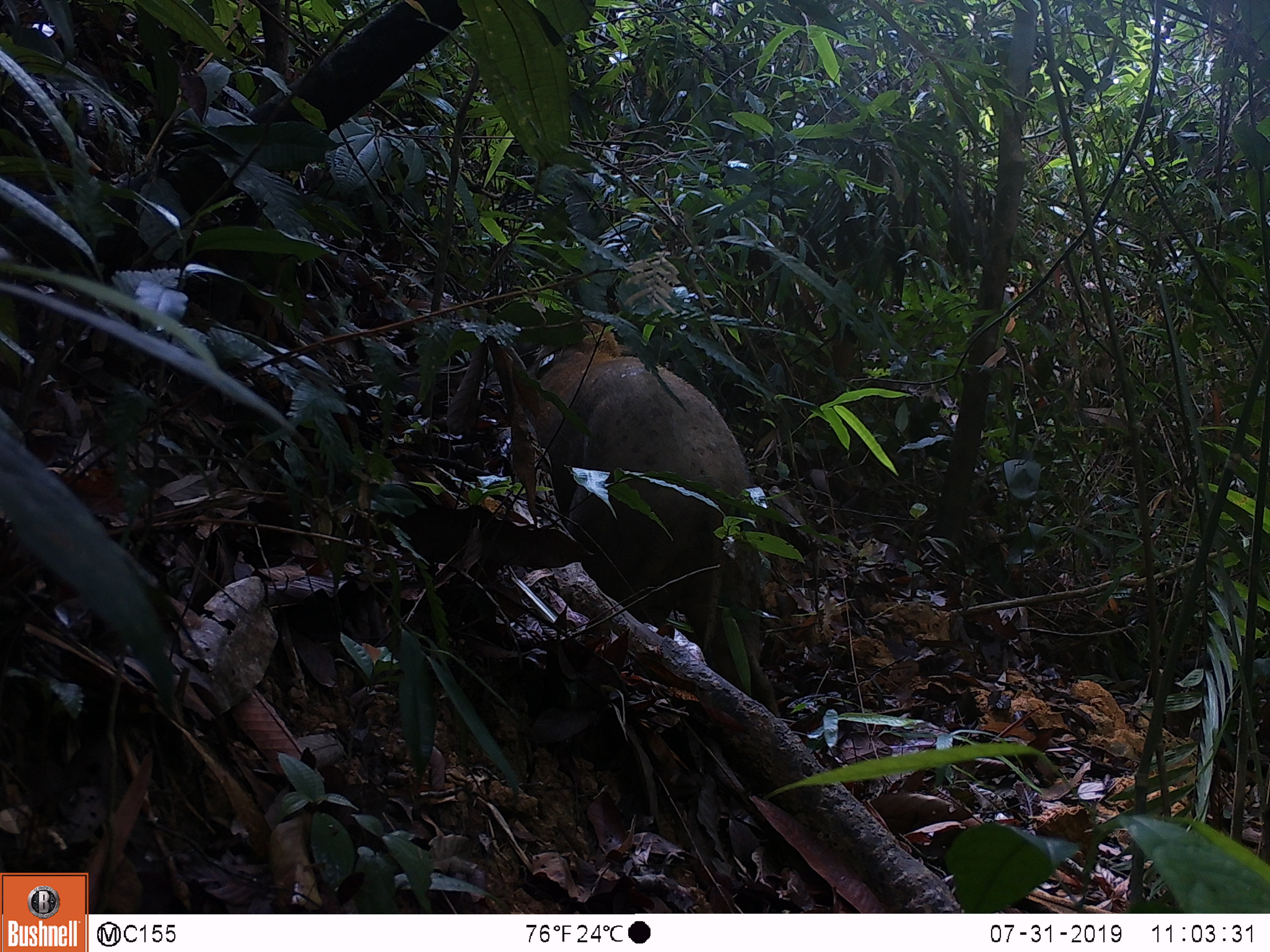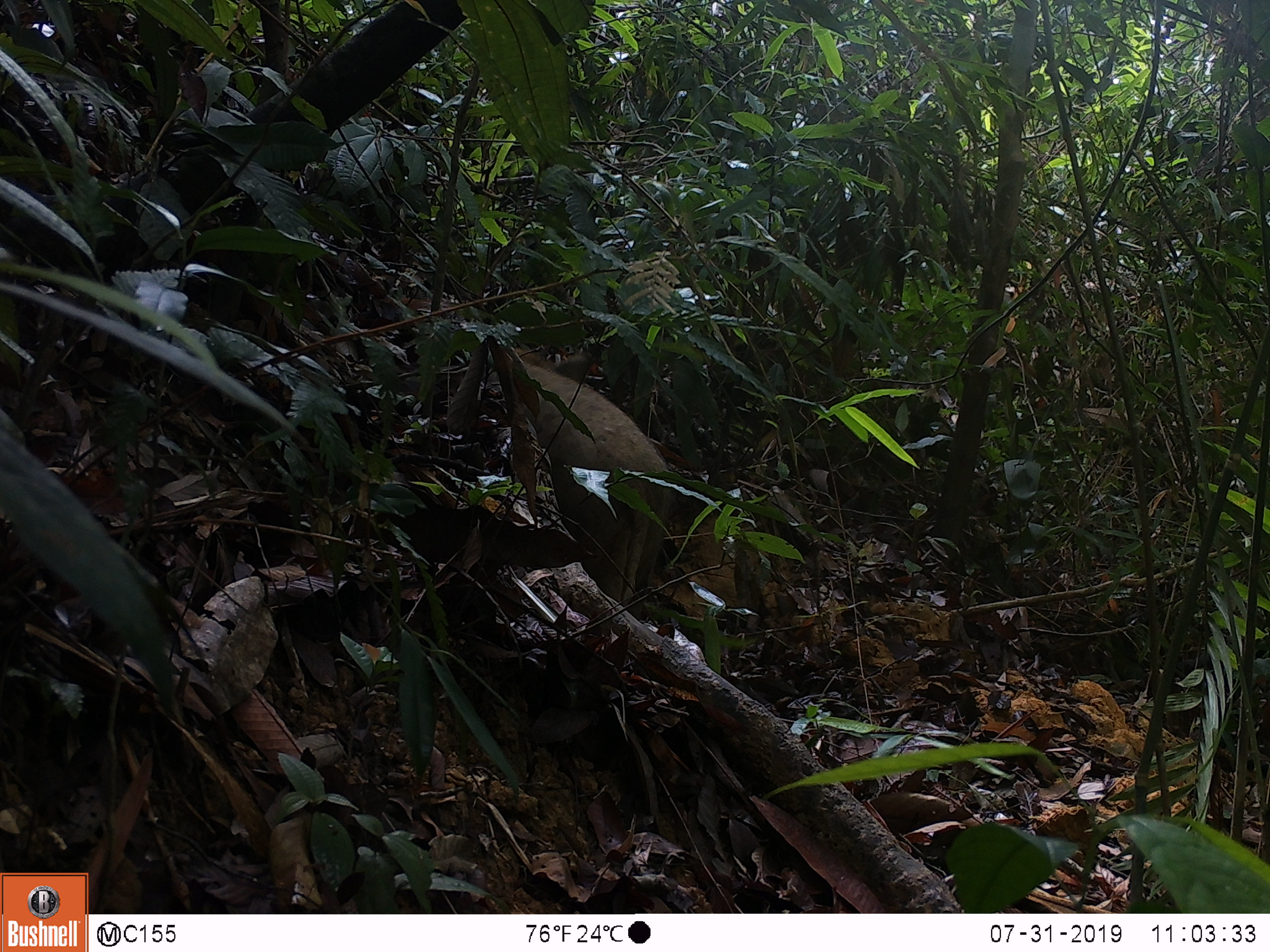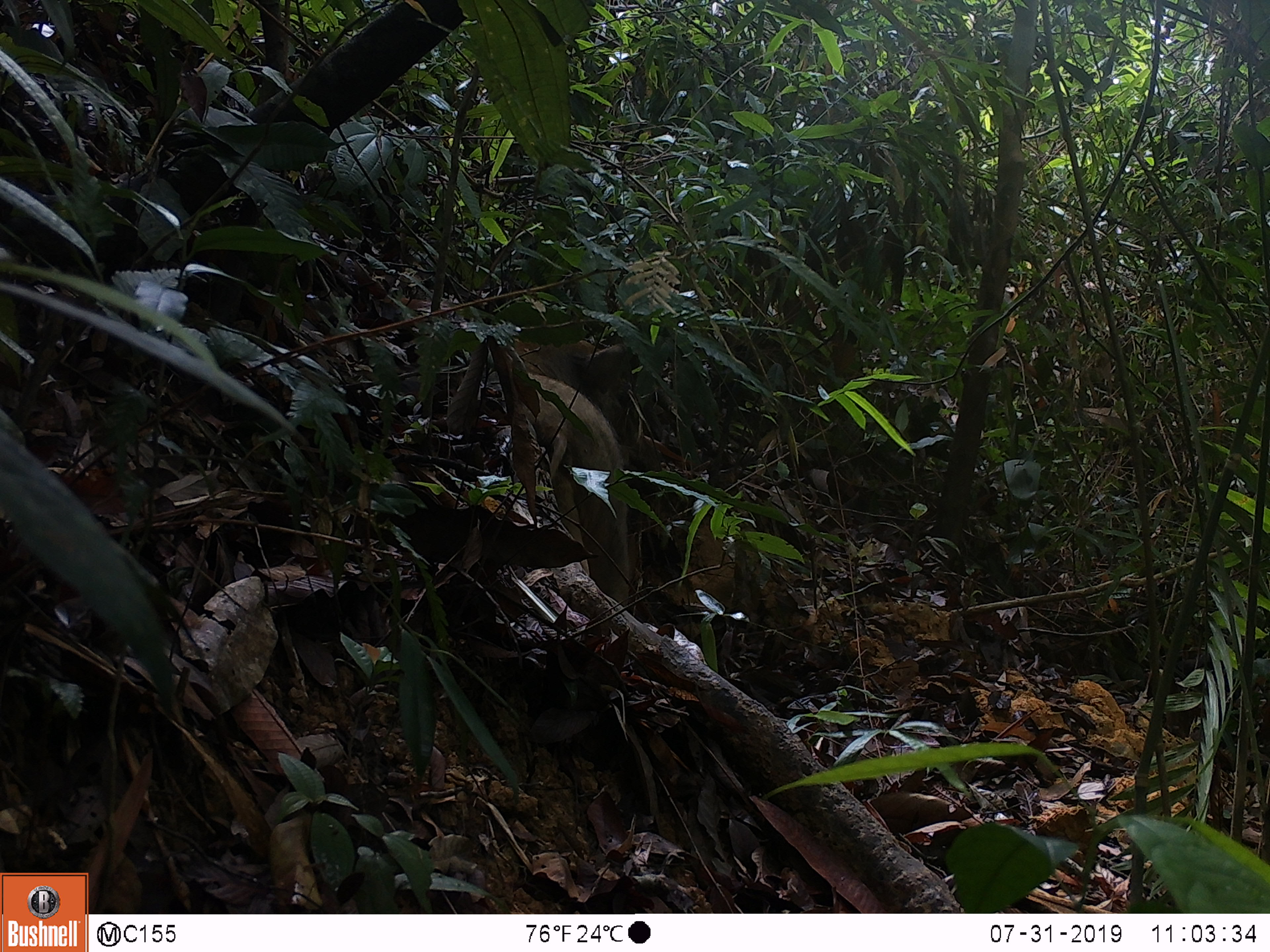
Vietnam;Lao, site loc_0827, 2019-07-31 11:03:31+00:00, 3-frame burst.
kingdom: Animalia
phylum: Chordata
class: Mammalia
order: Artiodactyla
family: Suidae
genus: Sus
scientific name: Sus scrofa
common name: eurasian wild pig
Eurasian wild pig (Sus scrofa). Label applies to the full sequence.